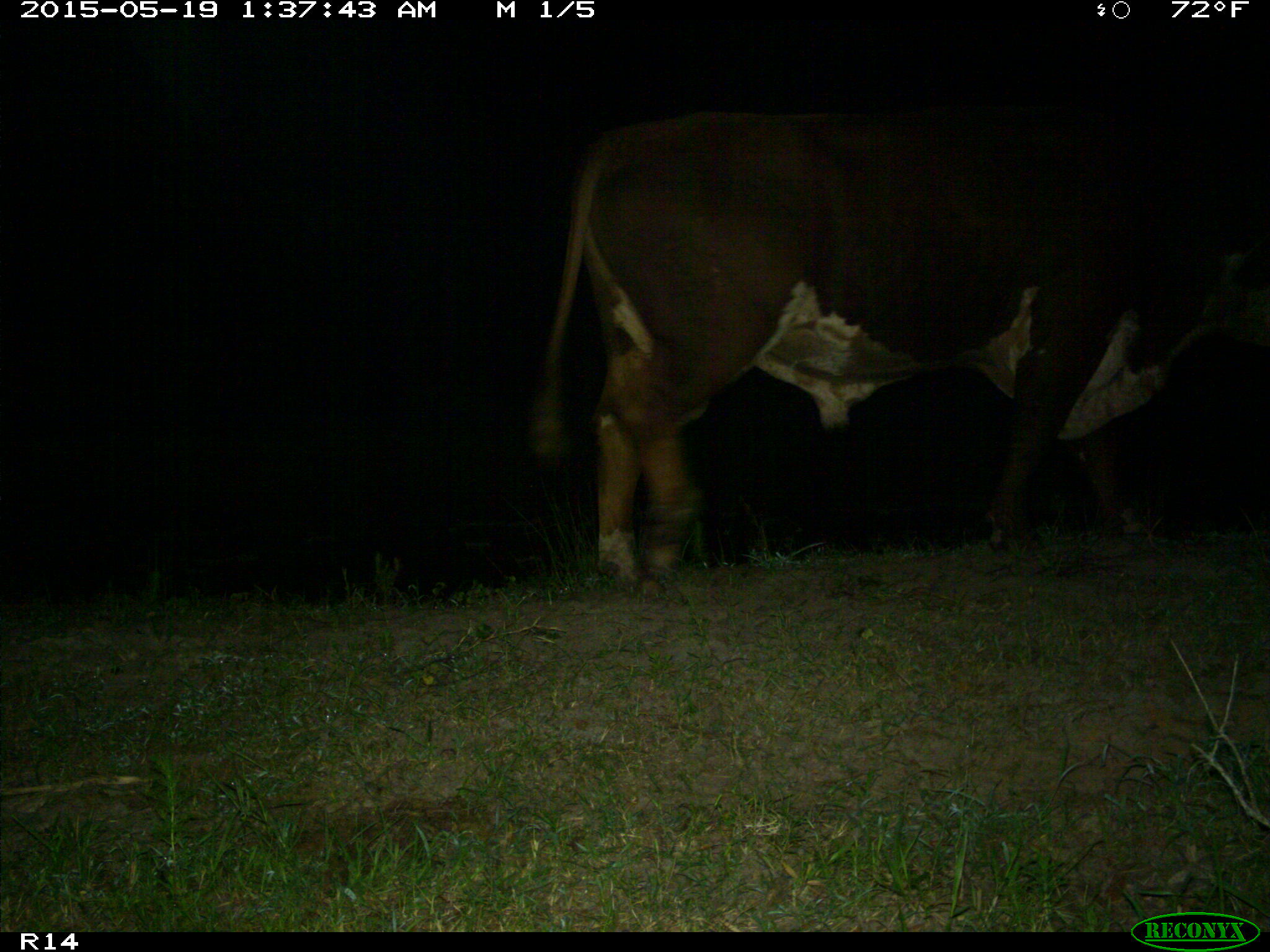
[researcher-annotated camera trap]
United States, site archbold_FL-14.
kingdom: Animalia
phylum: Chordata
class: Mammalia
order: Artiodactyla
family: Bovidae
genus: Bos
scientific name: Bos taurus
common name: domestic cow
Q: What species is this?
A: Bos taurus (domestic cow).